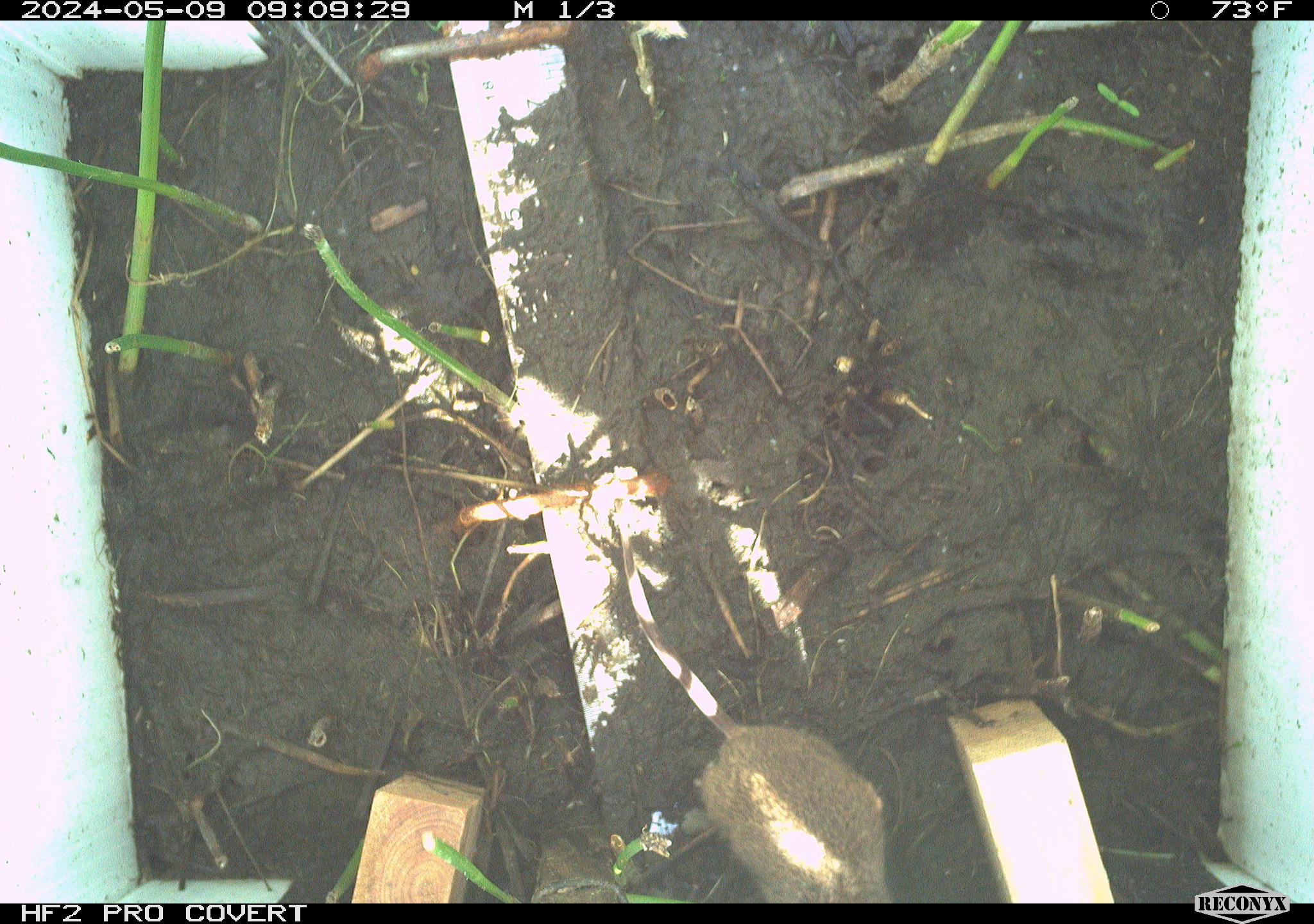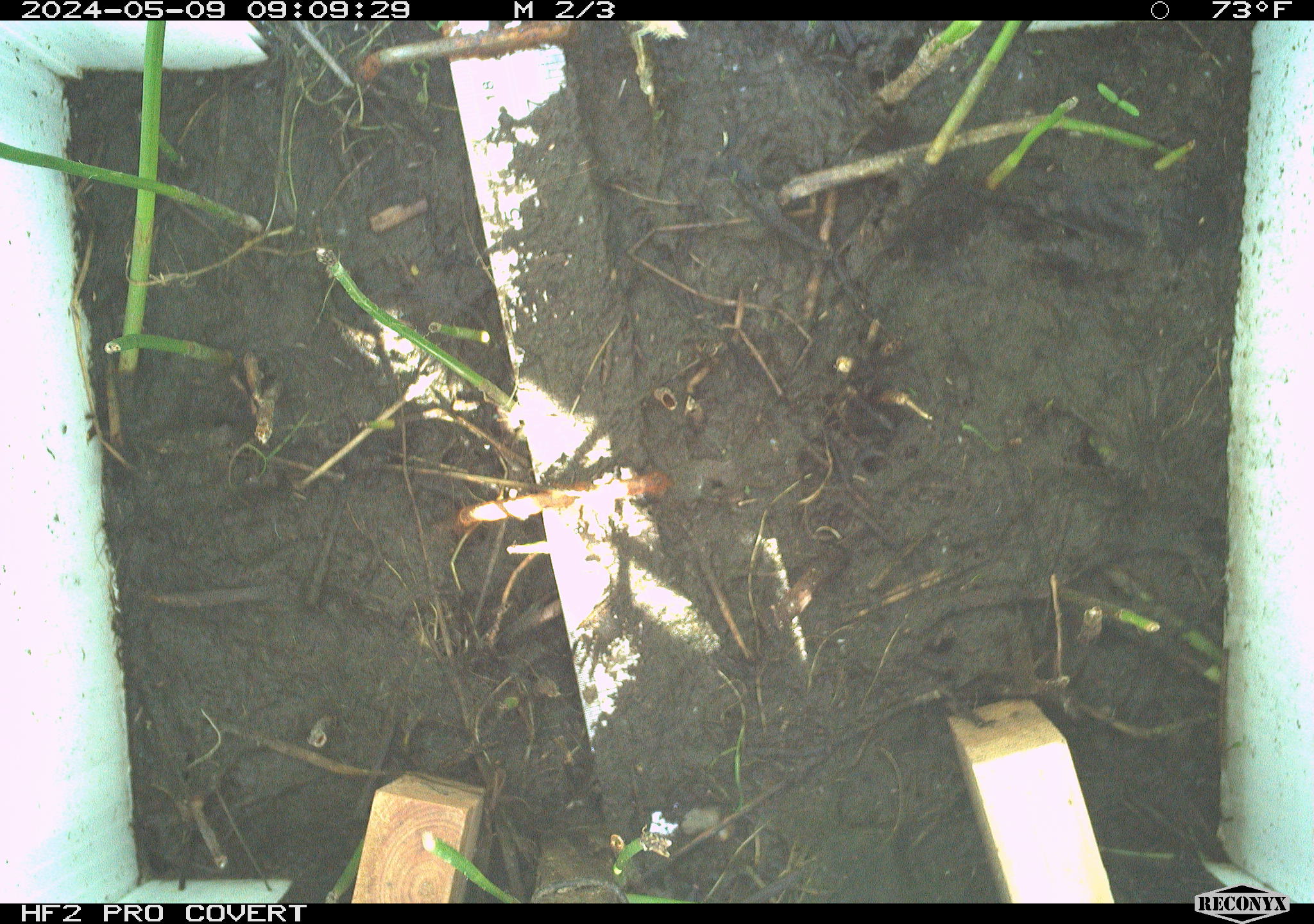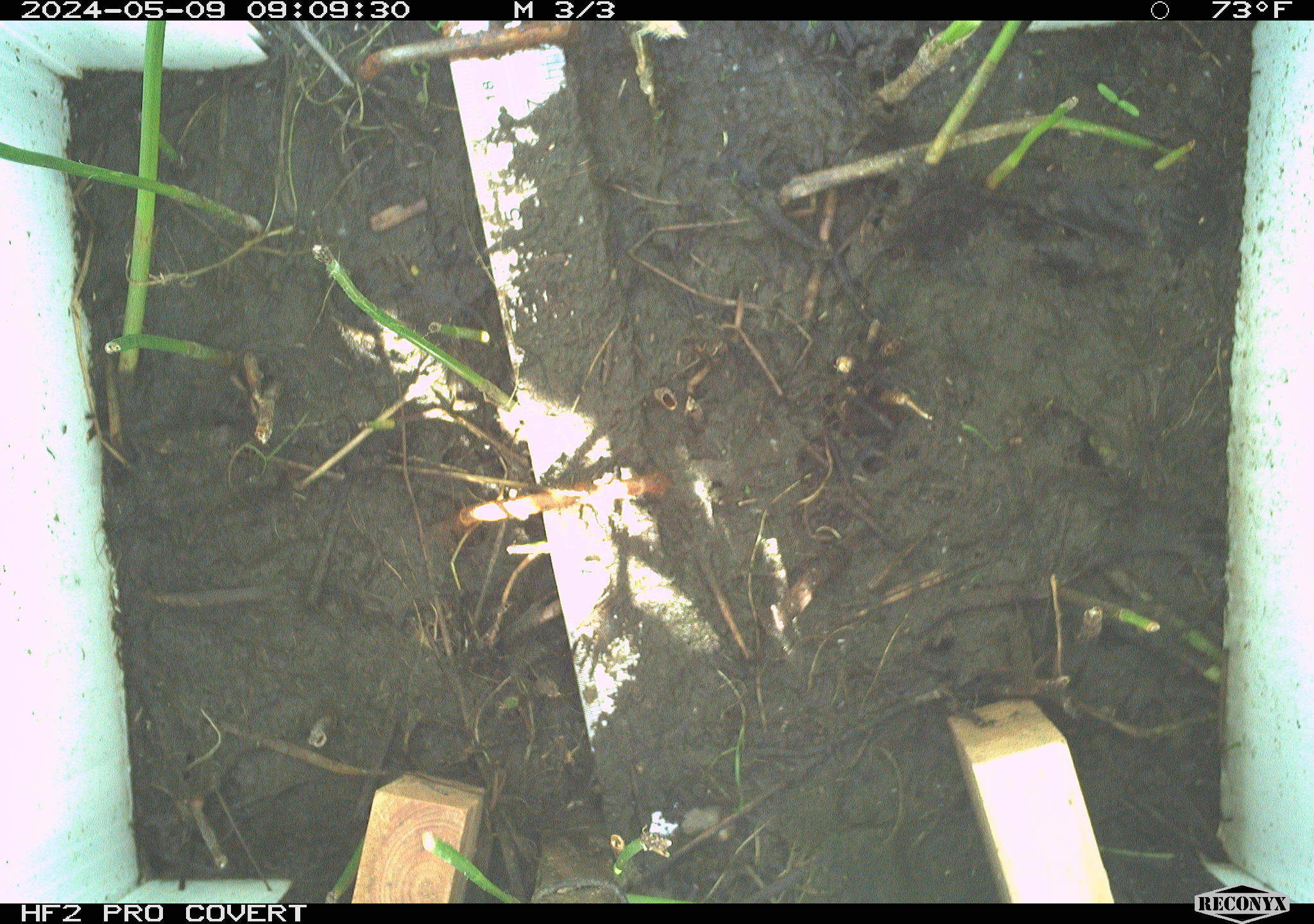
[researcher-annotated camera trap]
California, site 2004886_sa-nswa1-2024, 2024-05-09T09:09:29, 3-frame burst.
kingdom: Animalia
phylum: Chordata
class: Mammalia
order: Rodentia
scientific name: Rodentia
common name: mouse species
Mouse species (Rodentia).